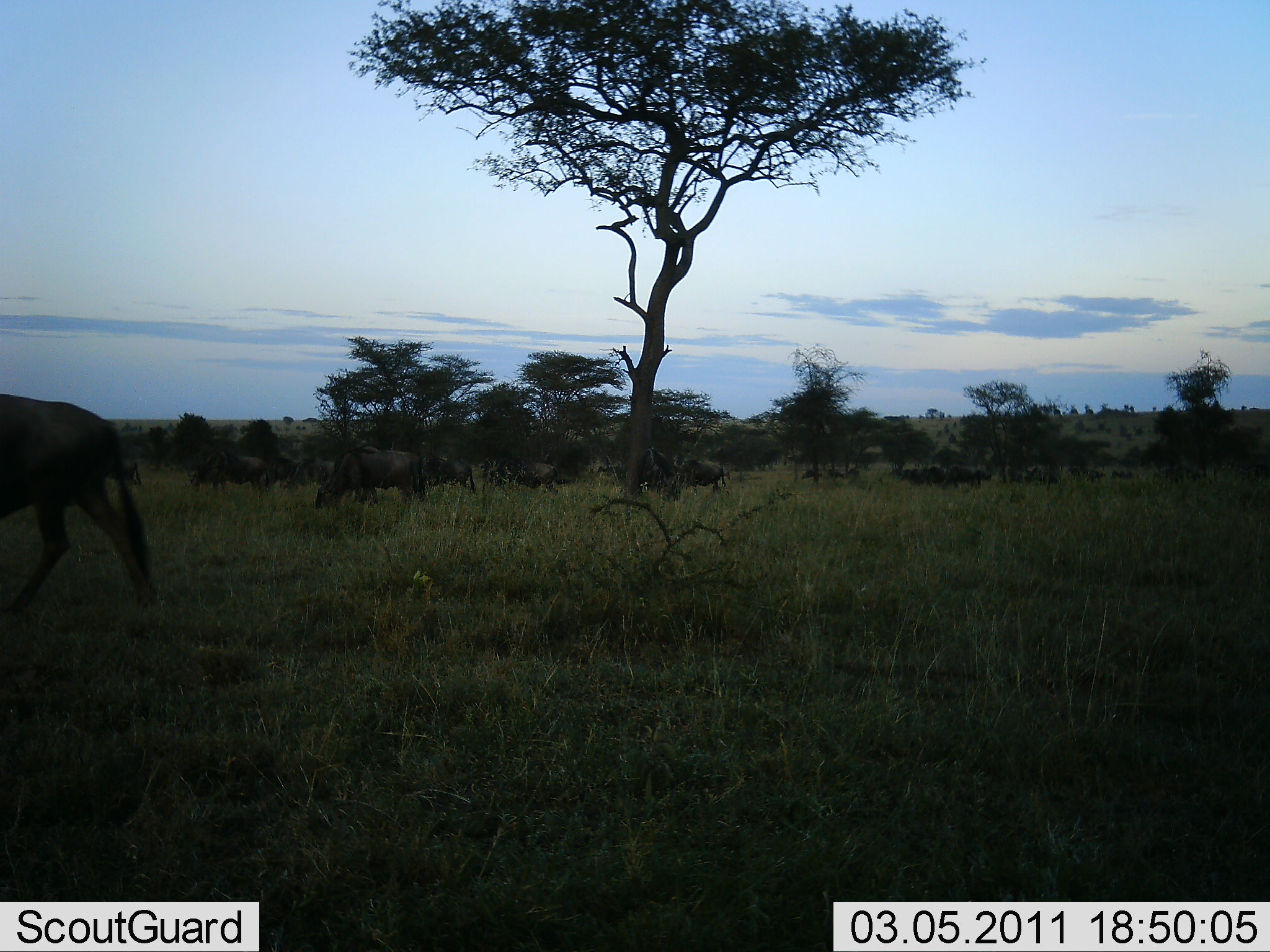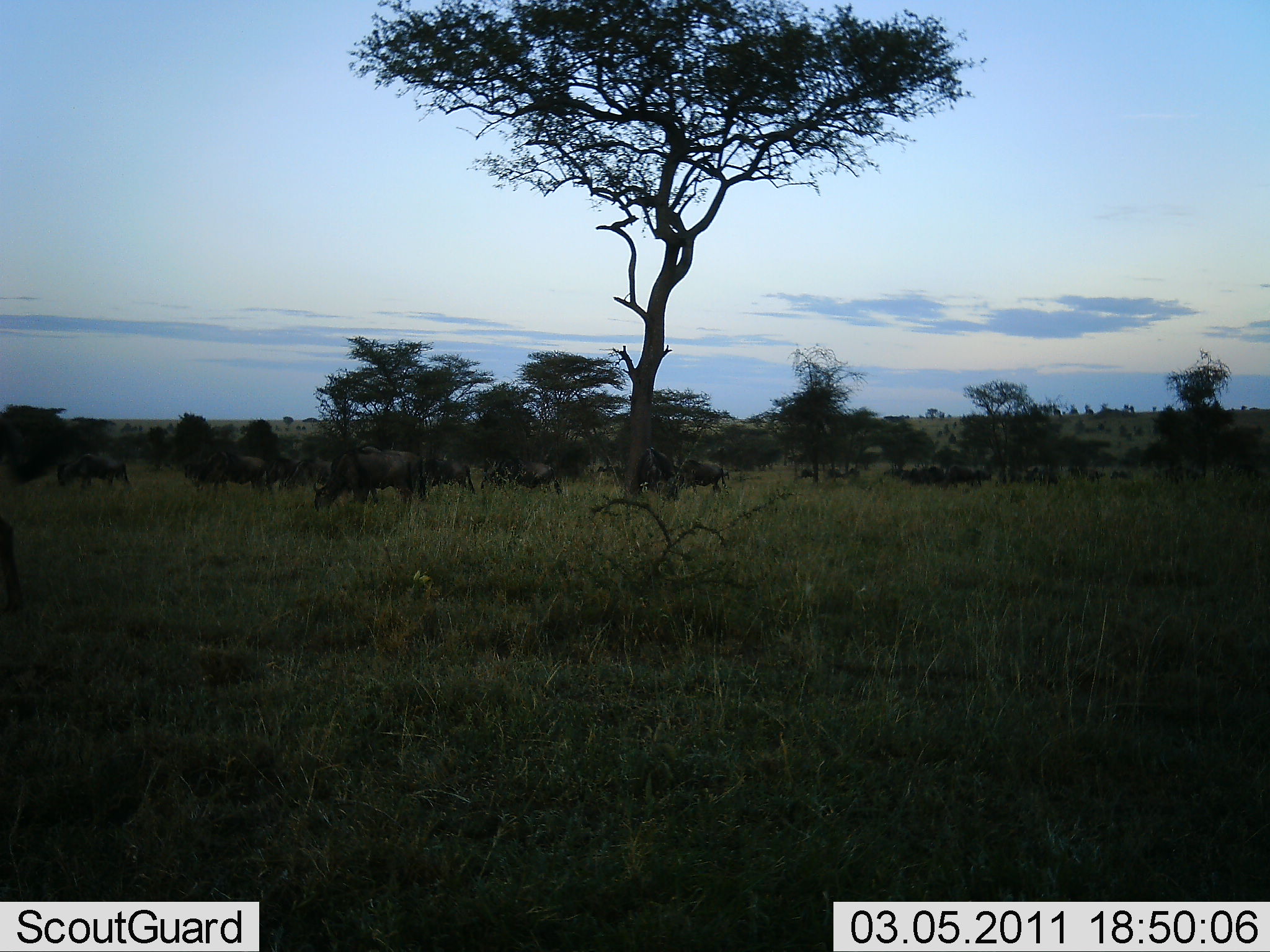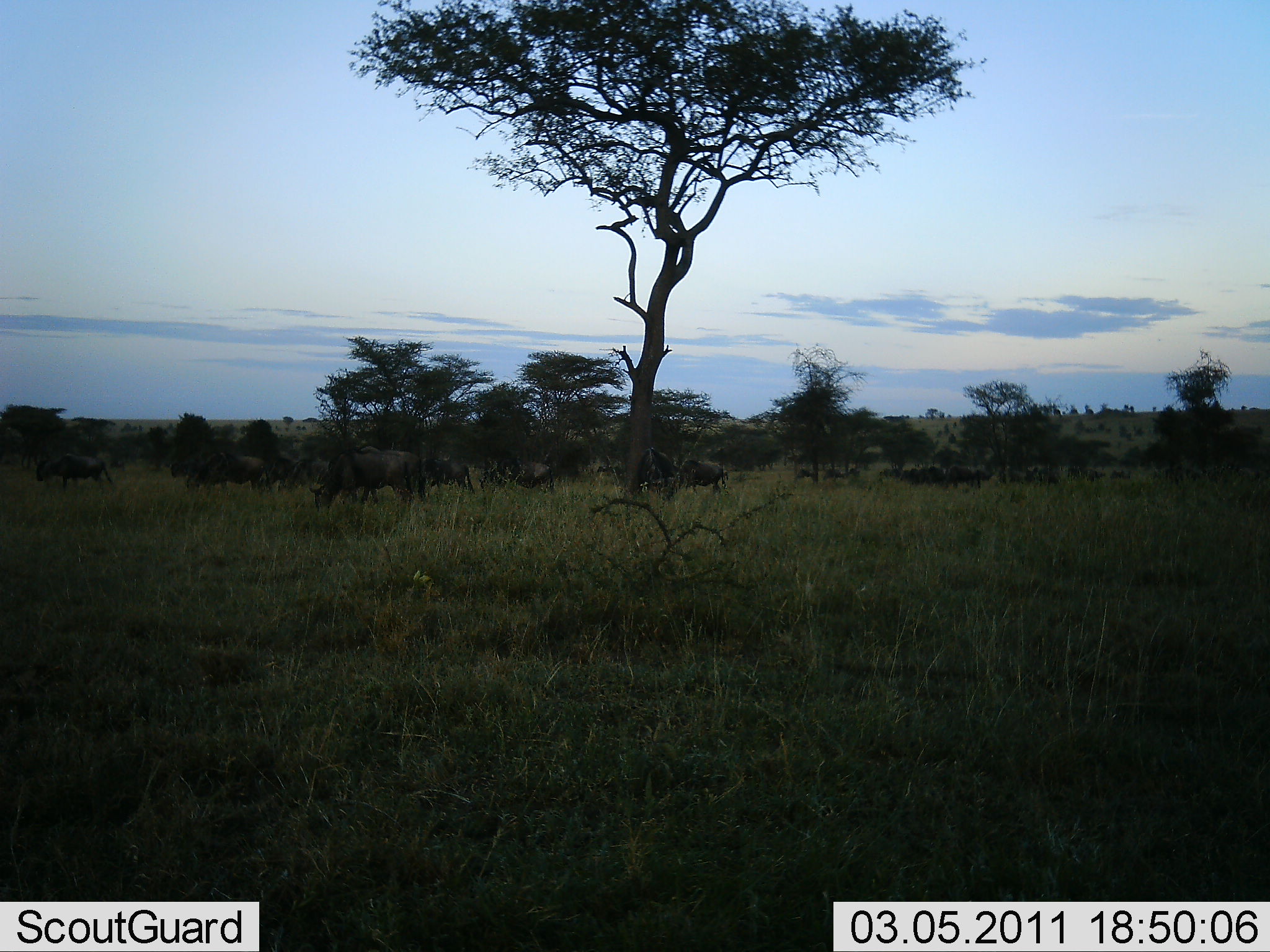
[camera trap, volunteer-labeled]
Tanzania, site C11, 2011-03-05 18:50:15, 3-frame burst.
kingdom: Animalia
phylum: Chordata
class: Mammalia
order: Artiodactyla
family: Bovidae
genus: Connochaetes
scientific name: Connochaetes taurinus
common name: blue wildebeest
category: wildebeest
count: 11-50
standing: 55%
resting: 0%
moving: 64%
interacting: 0%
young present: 0%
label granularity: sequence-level